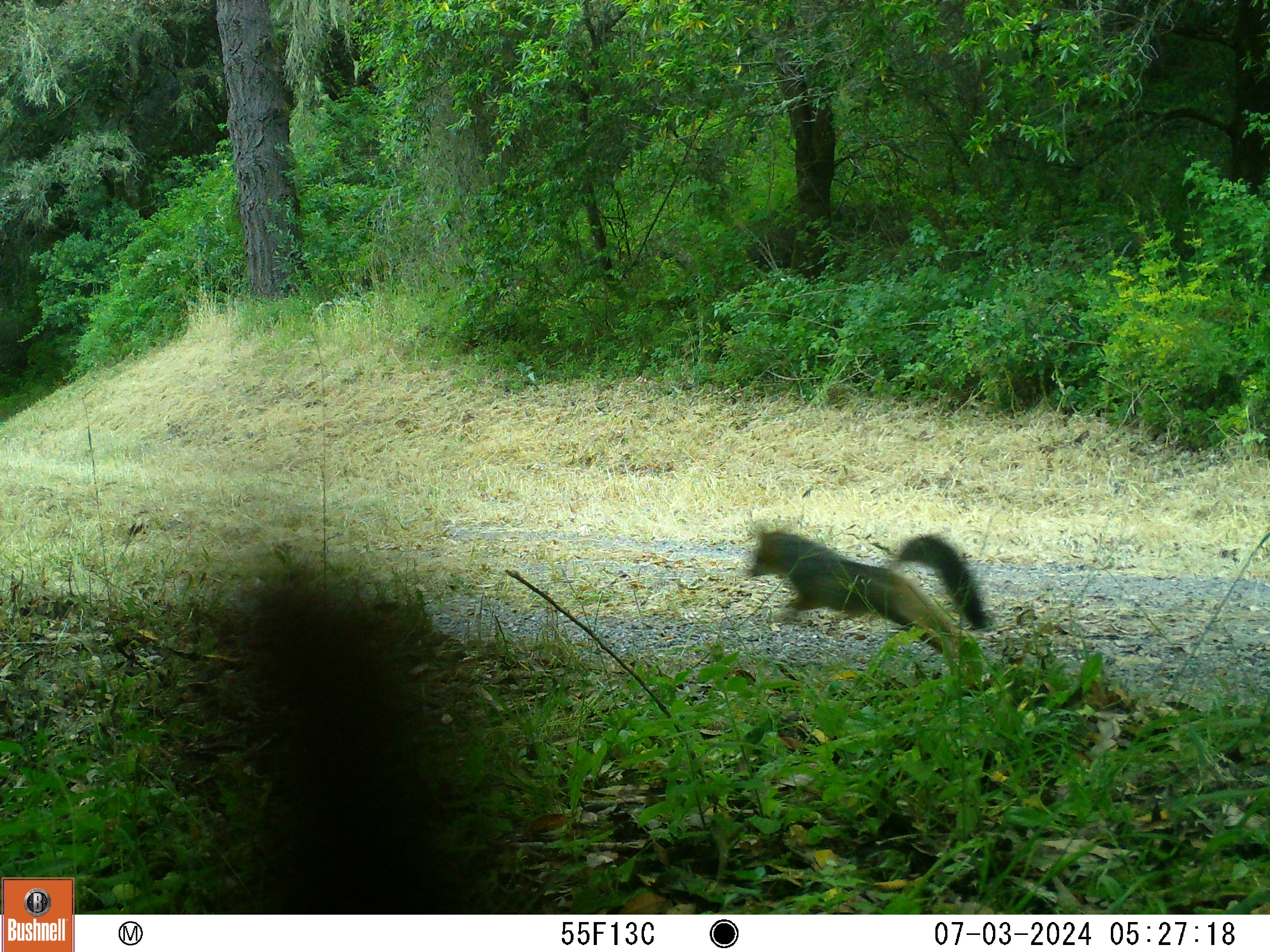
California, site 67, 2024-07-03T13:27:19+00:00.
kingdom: Animalia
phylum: Chordata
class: Mammalia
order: Carnivora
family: Canidae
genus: Urocyon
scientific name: Urocyon cinereoargenteus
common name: gray fox